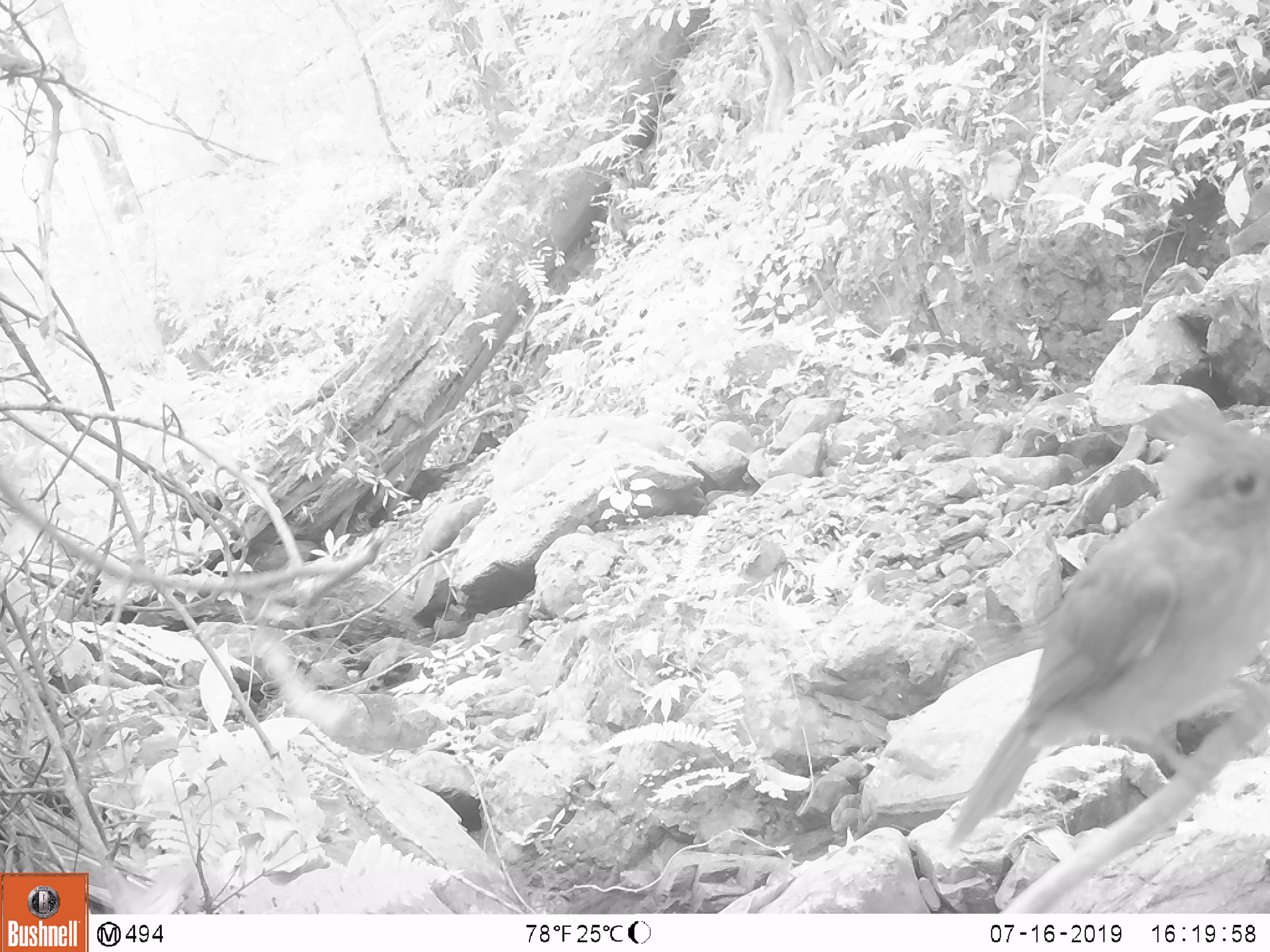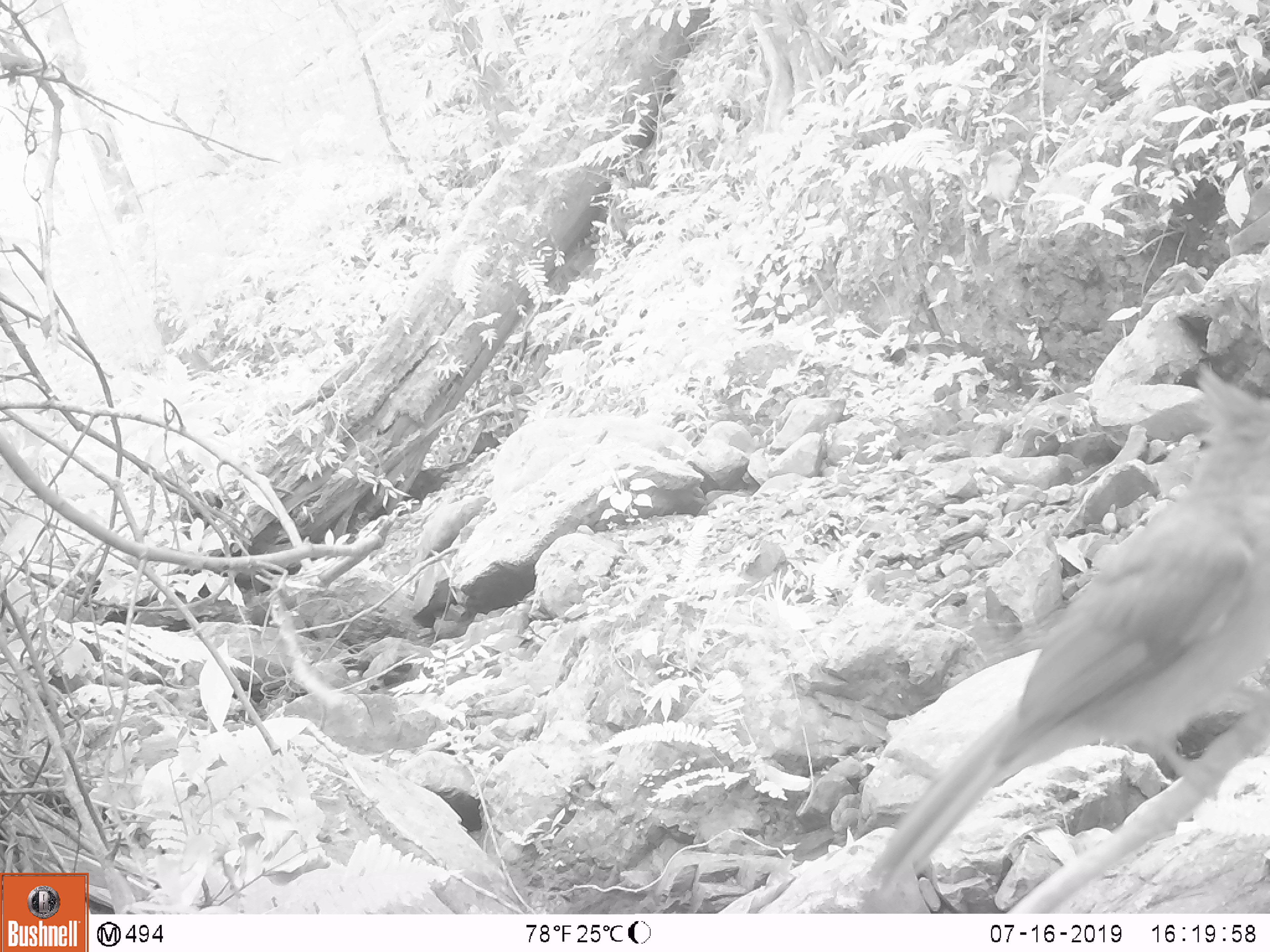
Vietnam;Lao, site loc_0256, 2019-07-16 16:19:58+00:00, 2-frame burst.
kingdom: Animalia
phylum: Chordata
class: Aves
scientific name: Aves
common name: bird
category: unidentified bird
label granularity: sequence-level